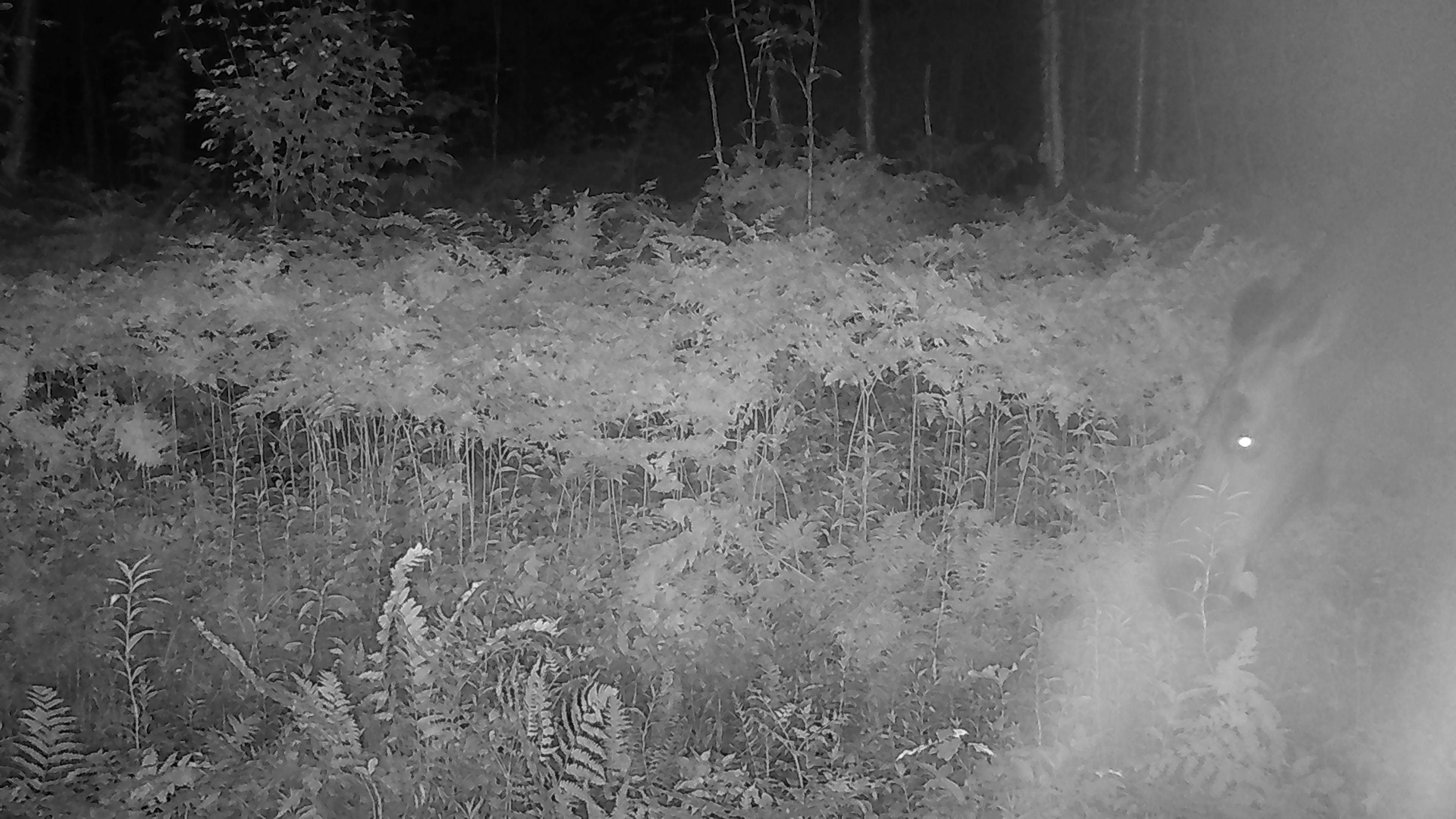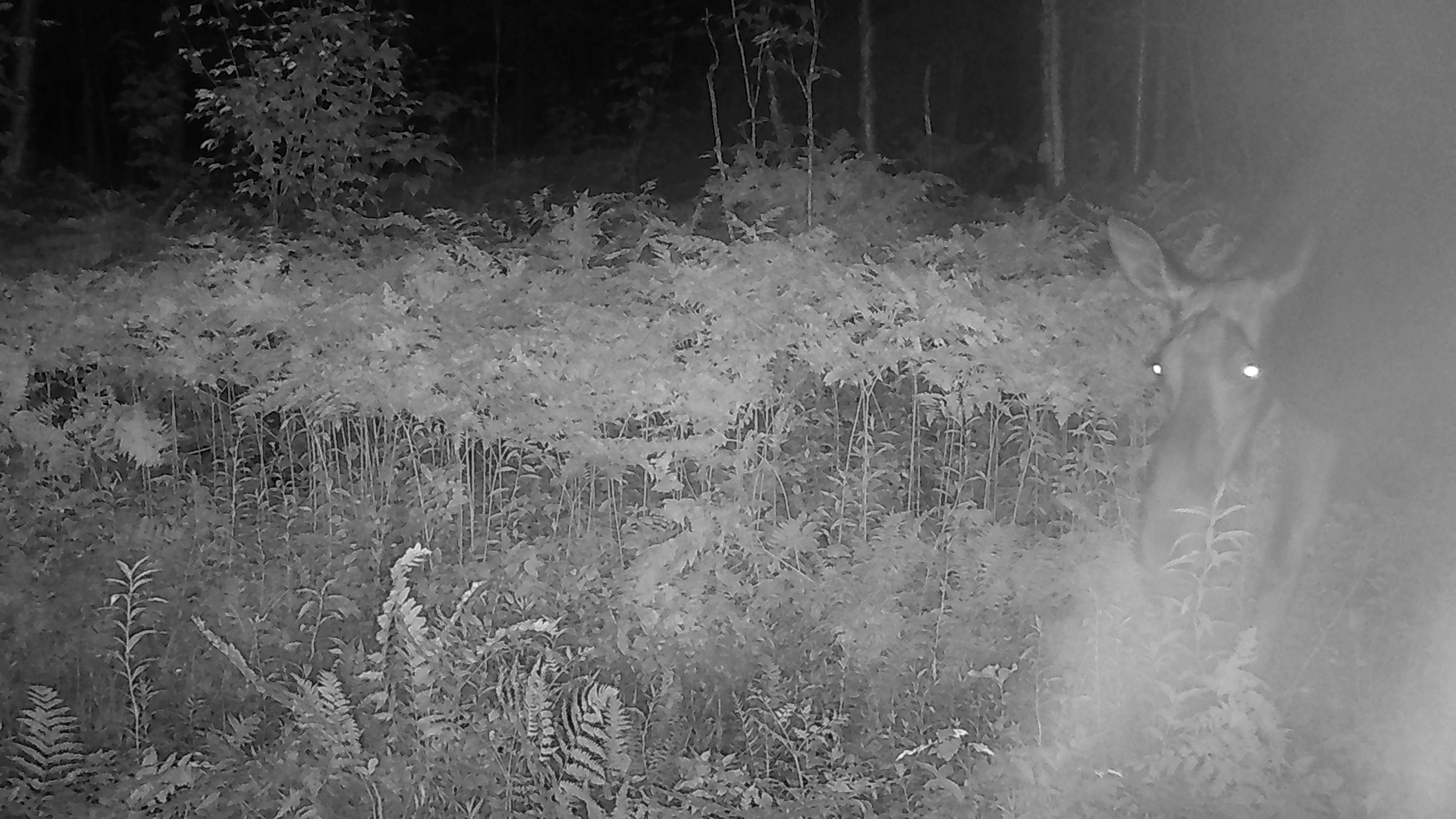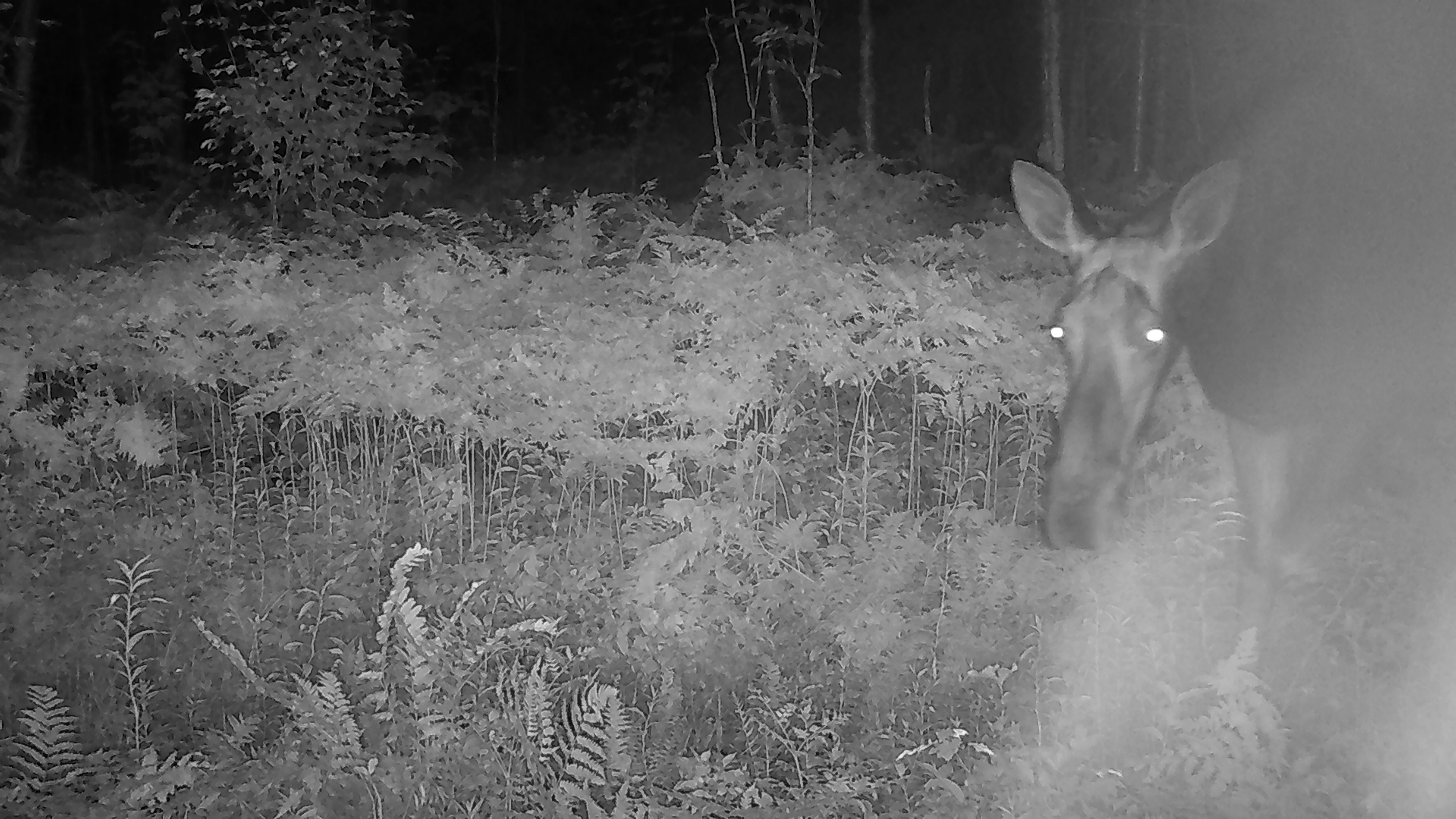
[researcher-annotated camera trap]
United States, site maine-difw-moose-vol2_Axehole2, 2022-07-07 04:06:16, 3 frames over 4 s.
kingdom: Animalia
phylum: Chordata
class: Mammalia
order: Artiodactyla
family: Cervidae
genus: Alces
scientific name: Alces alces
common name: moose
Moose (Alces alces).